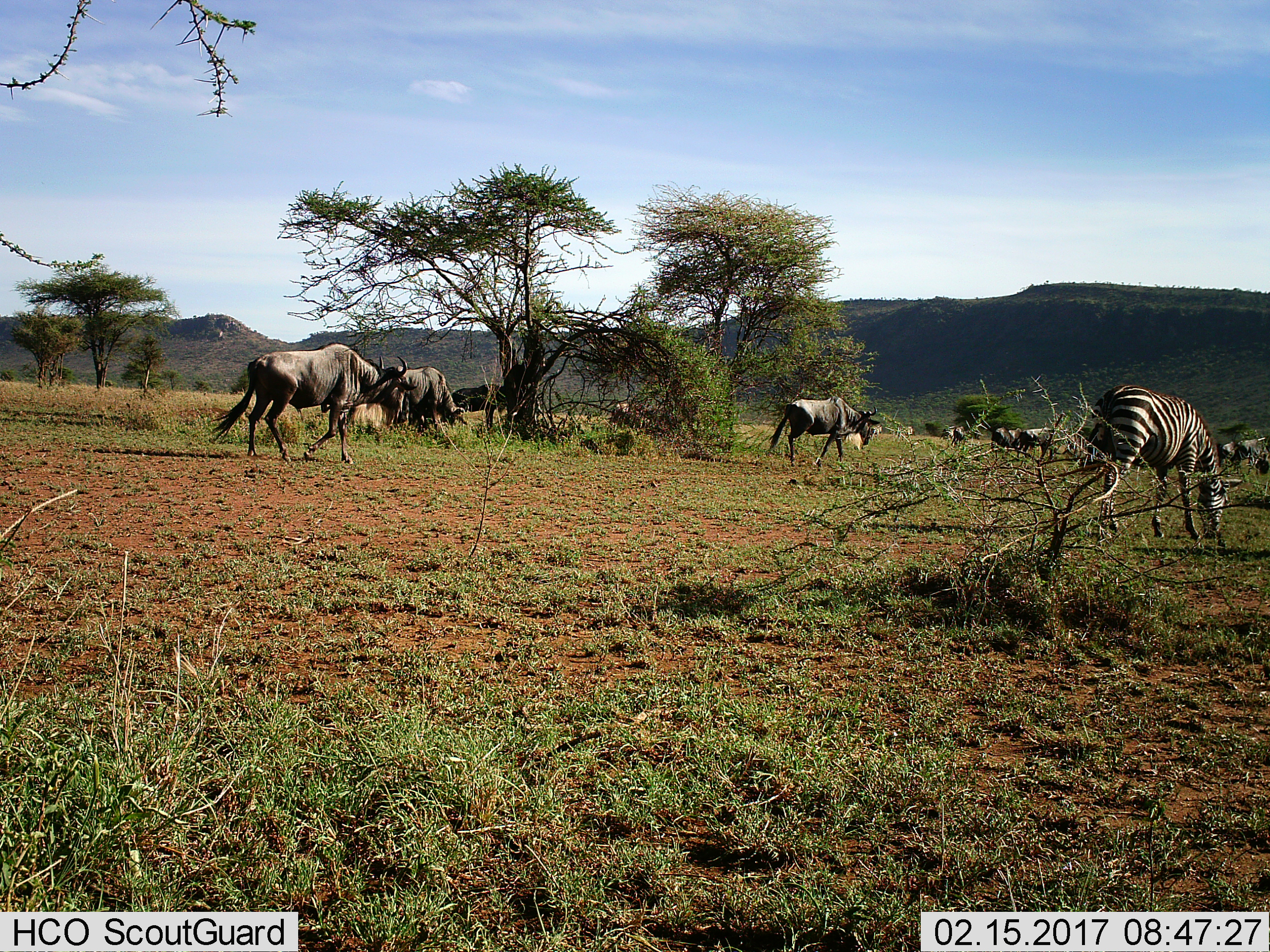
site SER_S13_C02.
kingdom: Animalia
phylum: Chordata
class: Mammalia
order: Artiodactyla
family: Bovidae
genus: Connochaetes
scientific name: Connochaetes taurinus taurinus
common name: blue wildebeest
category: wildebeestblue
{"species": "wildebeestblue (blue wildebeest) (Connochaetes taurinus taurinus)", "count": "7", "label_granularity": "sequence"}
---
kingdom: Animalia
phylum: Chordata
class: Mammalia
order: Perissodactyla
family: Equidae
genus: Equus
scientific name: Equus quagga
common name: plains zebra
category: zebraplains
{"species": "zebraplains (plains zebra) (Equus quagga)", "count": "1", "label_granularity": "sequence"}